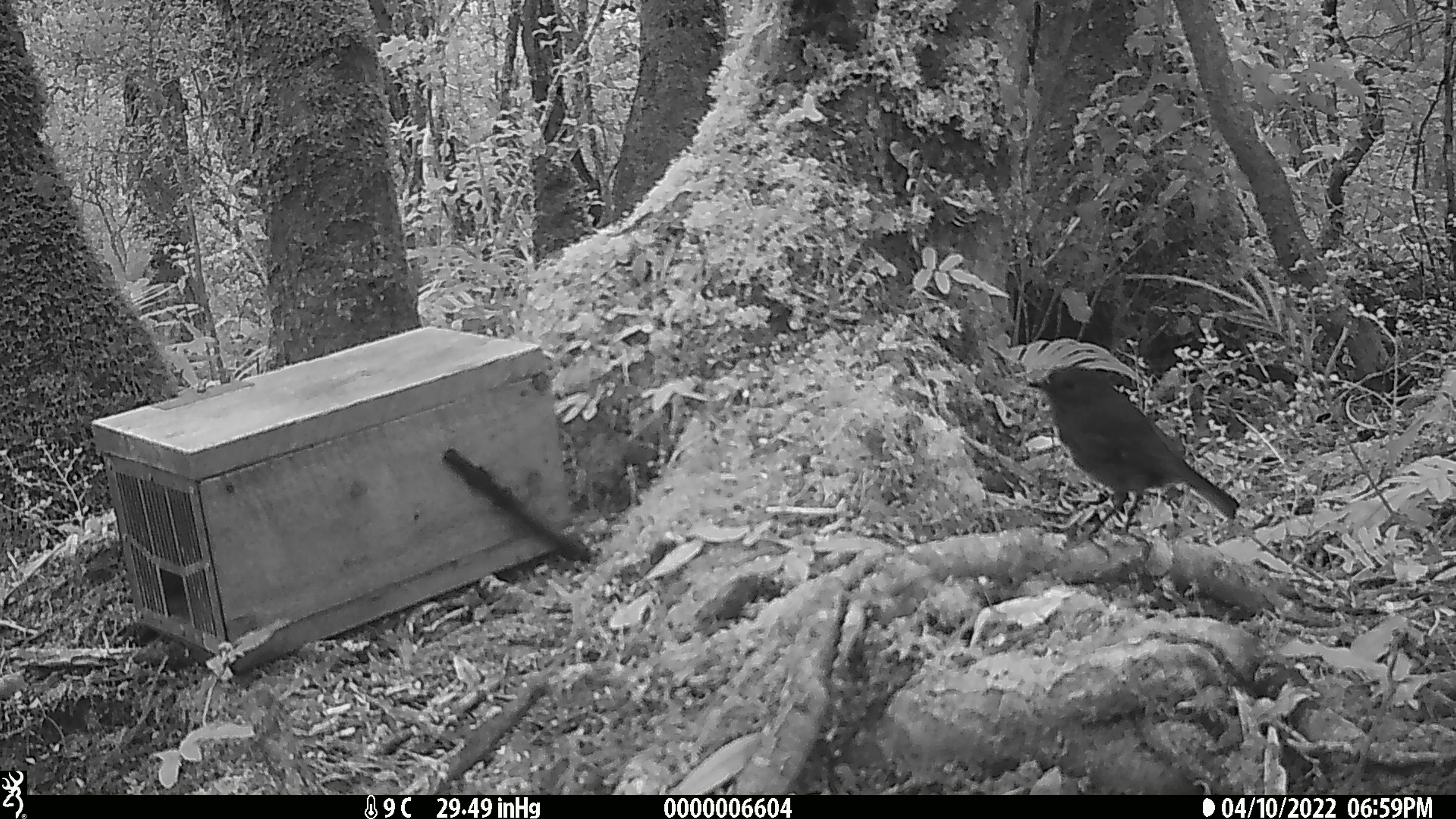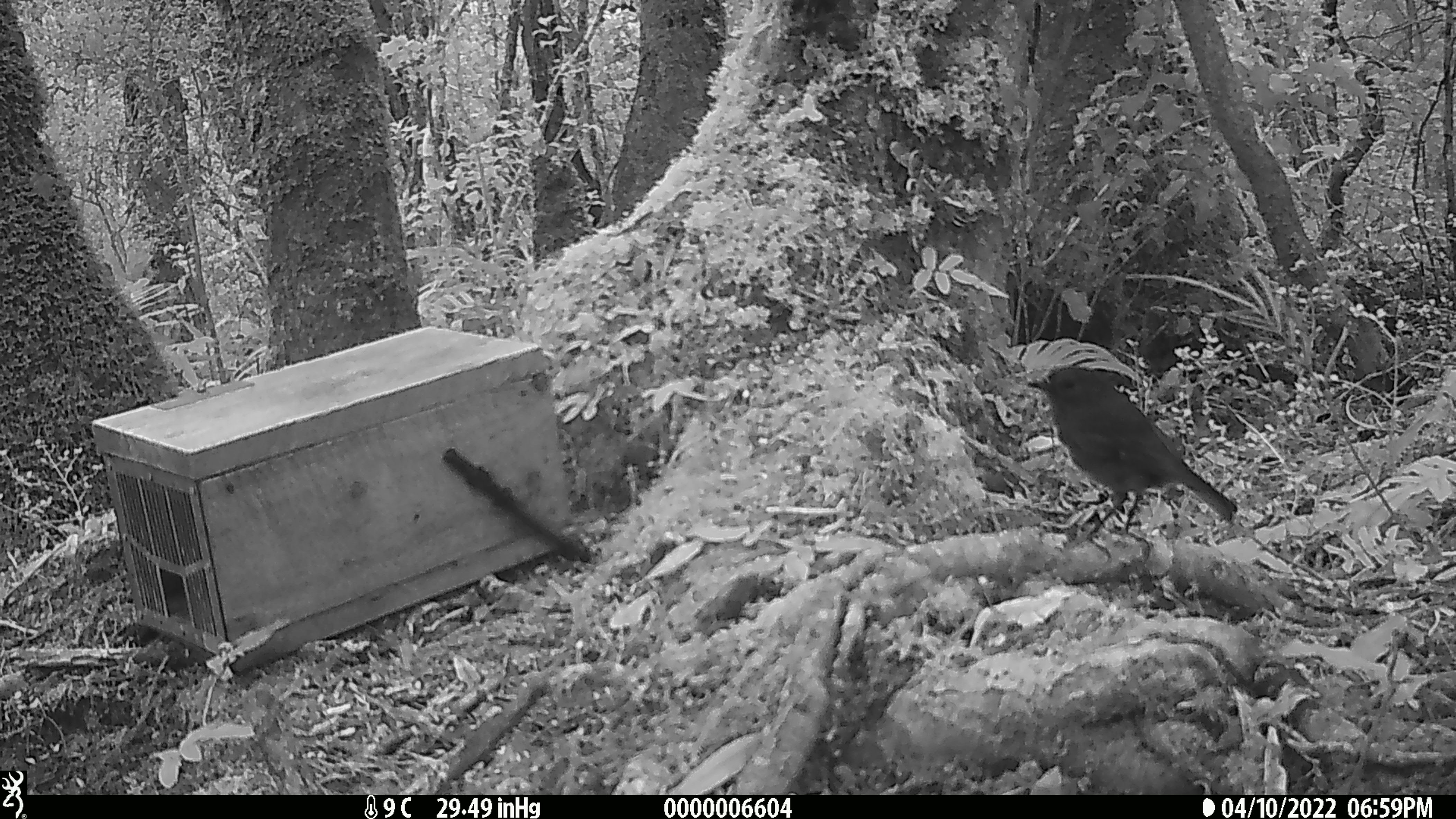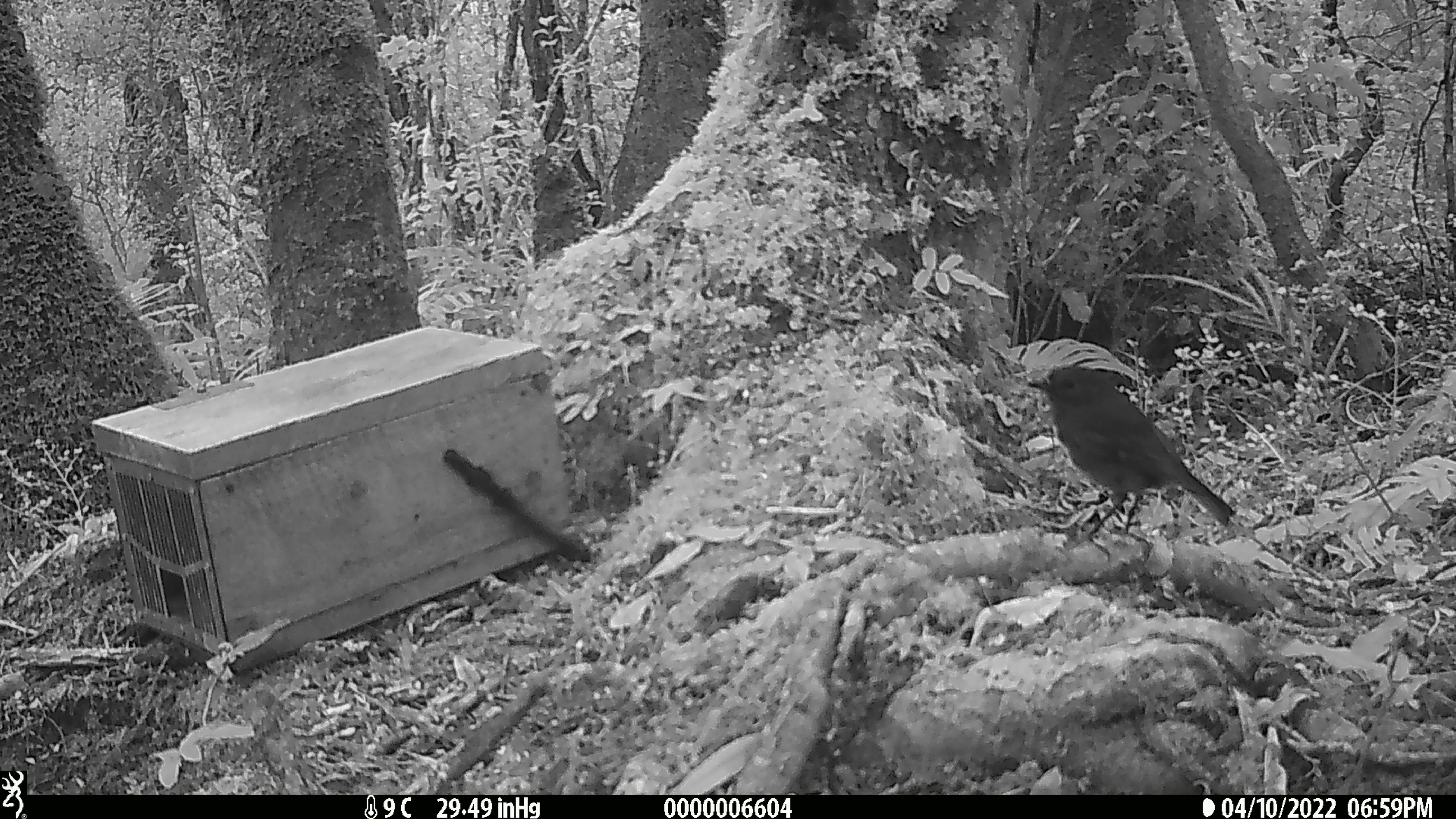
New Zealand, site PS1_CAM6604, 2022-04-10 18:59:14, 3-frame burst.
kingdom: Animalia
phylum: Chordata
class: Aves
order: Passeriformes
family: Petroicidae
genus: Petroica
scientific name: Petroica australis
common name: new zealand robin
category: robin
Robin (new zealand robin) (Petroica australis).